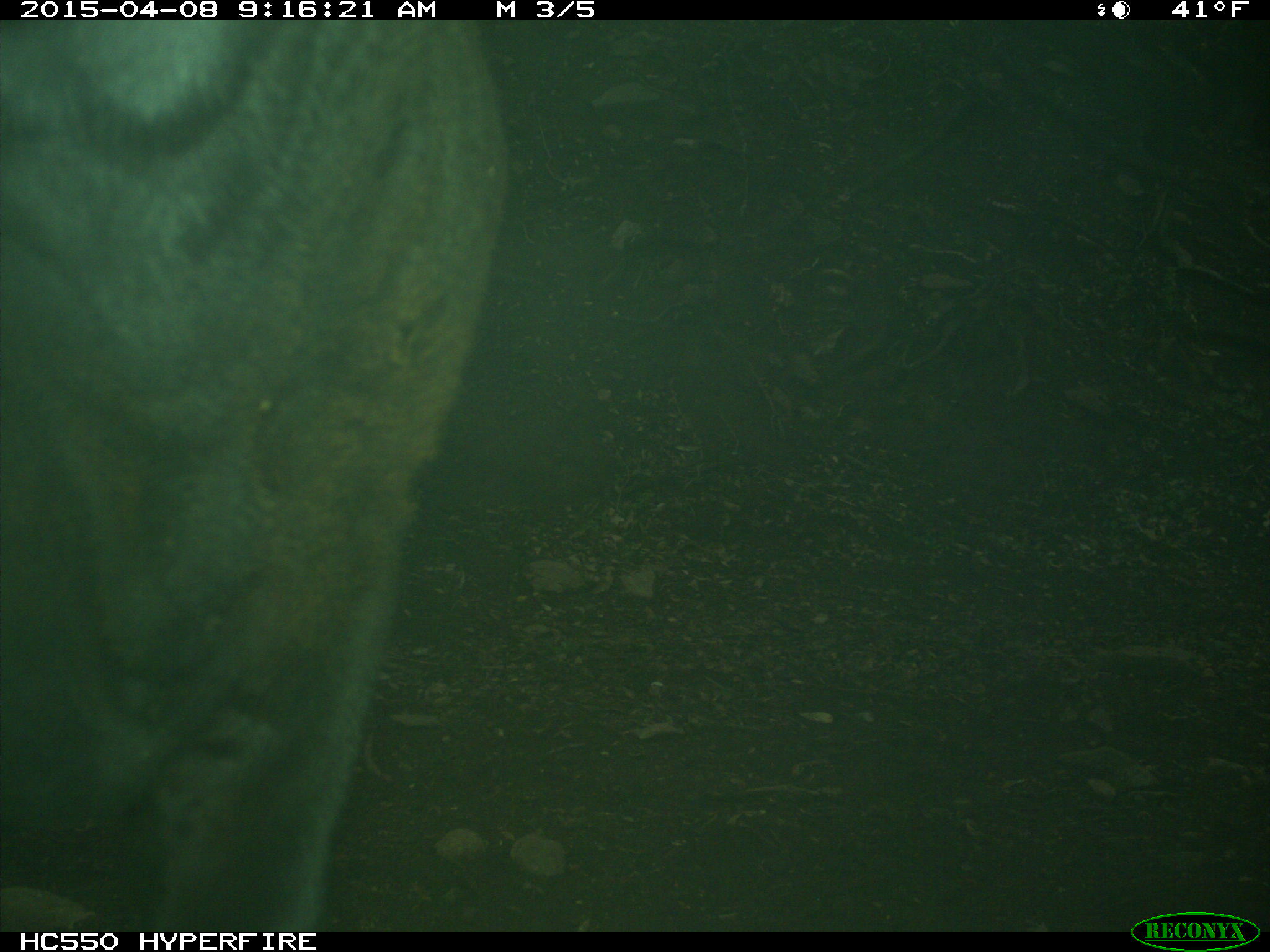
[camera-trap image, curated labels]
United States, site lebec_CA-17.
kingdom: Animalia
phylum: Chordata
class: Mammalia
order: Artiodactyla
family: Bovidae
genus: Bos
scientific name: Bos taurus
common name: domestic cow